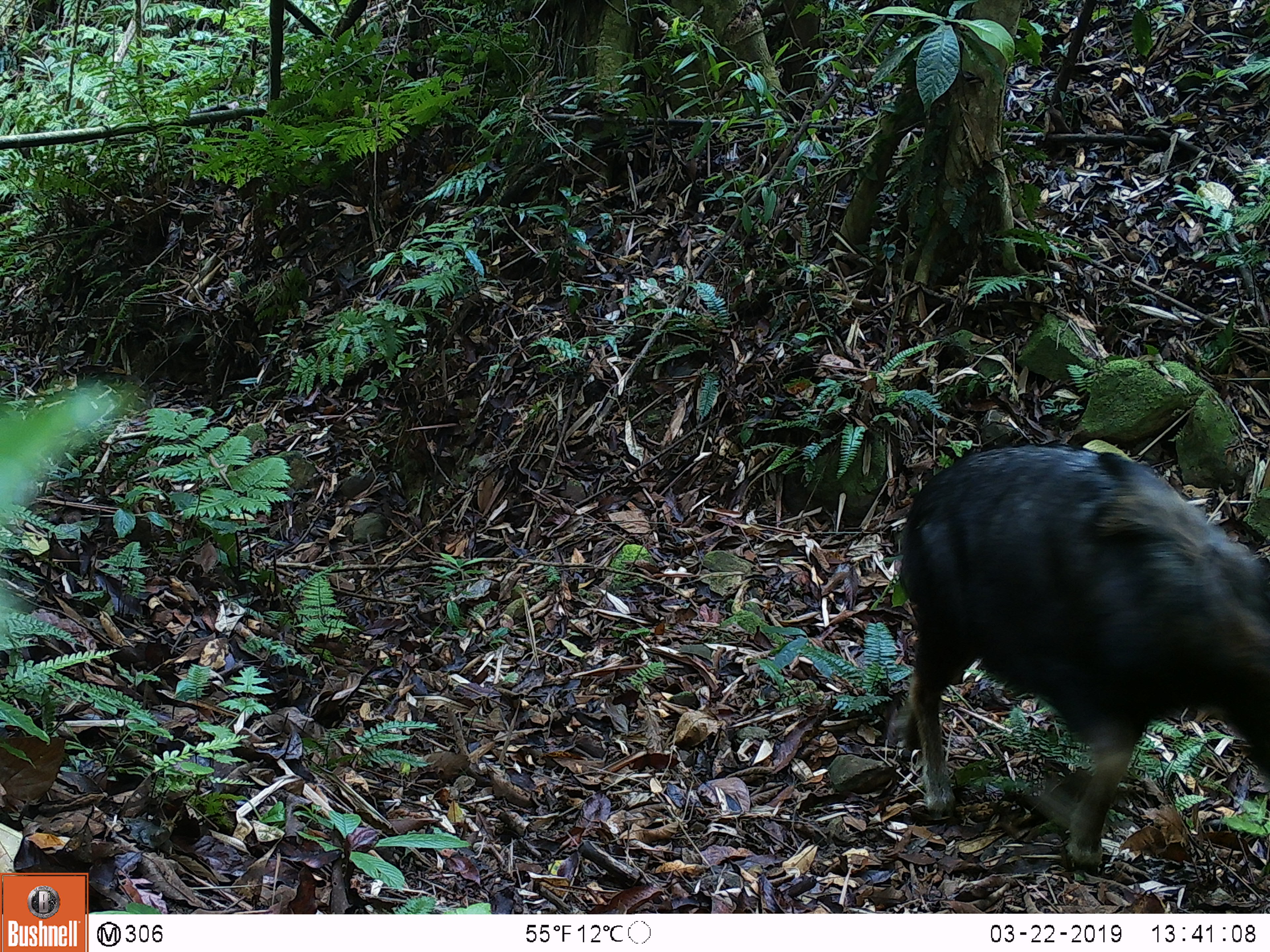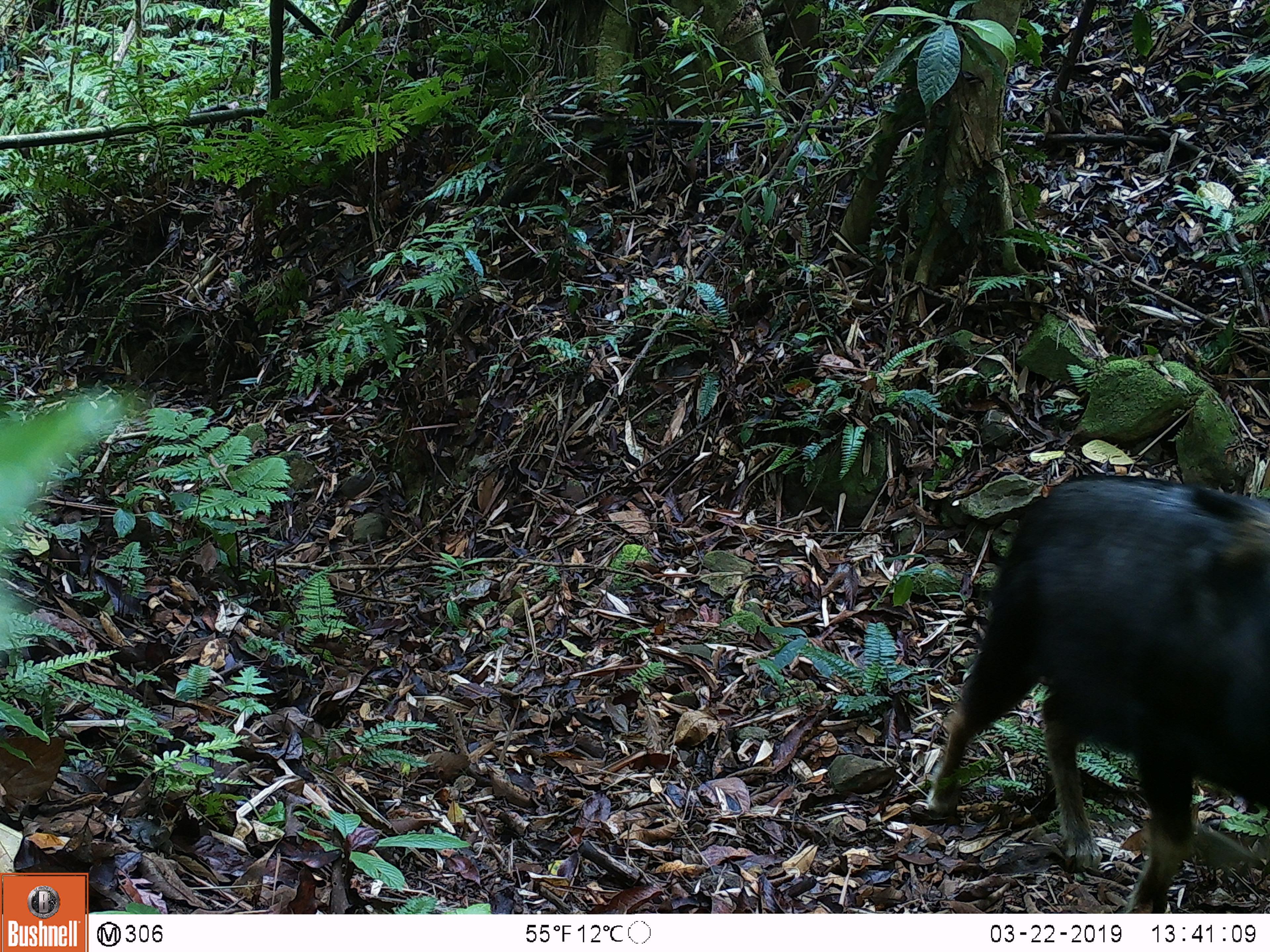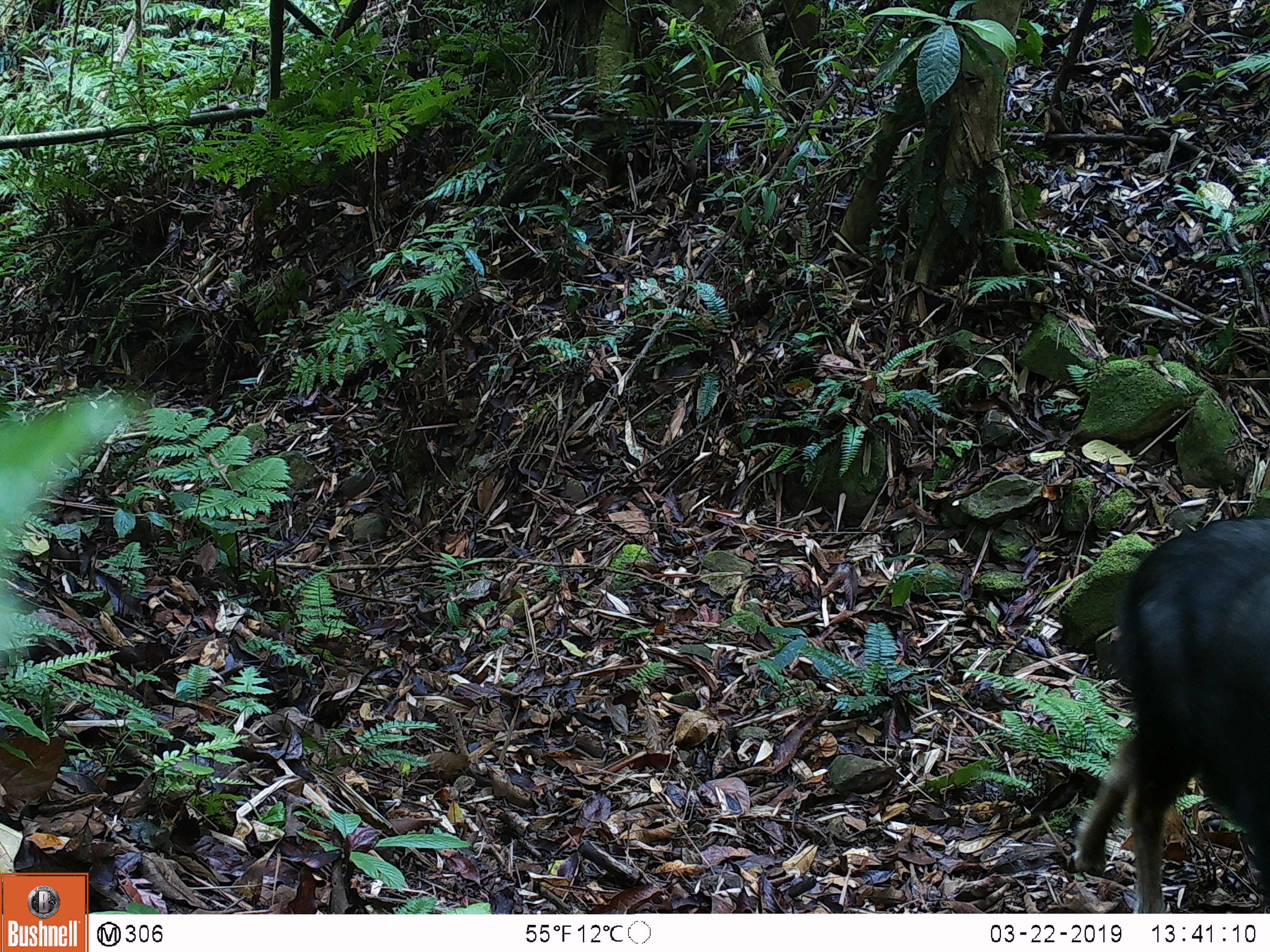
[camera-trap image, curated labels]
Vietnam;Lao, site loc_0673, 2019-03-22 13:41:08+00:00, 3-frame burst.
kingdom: Animalia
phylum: Chordata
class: Mammalia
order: Artiodactyla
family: Bovidae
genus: Capricornis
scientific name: Capricornis sumatraensis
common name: chinese serow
Chinese serow (Capricornis sumatraensis). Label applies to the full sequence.